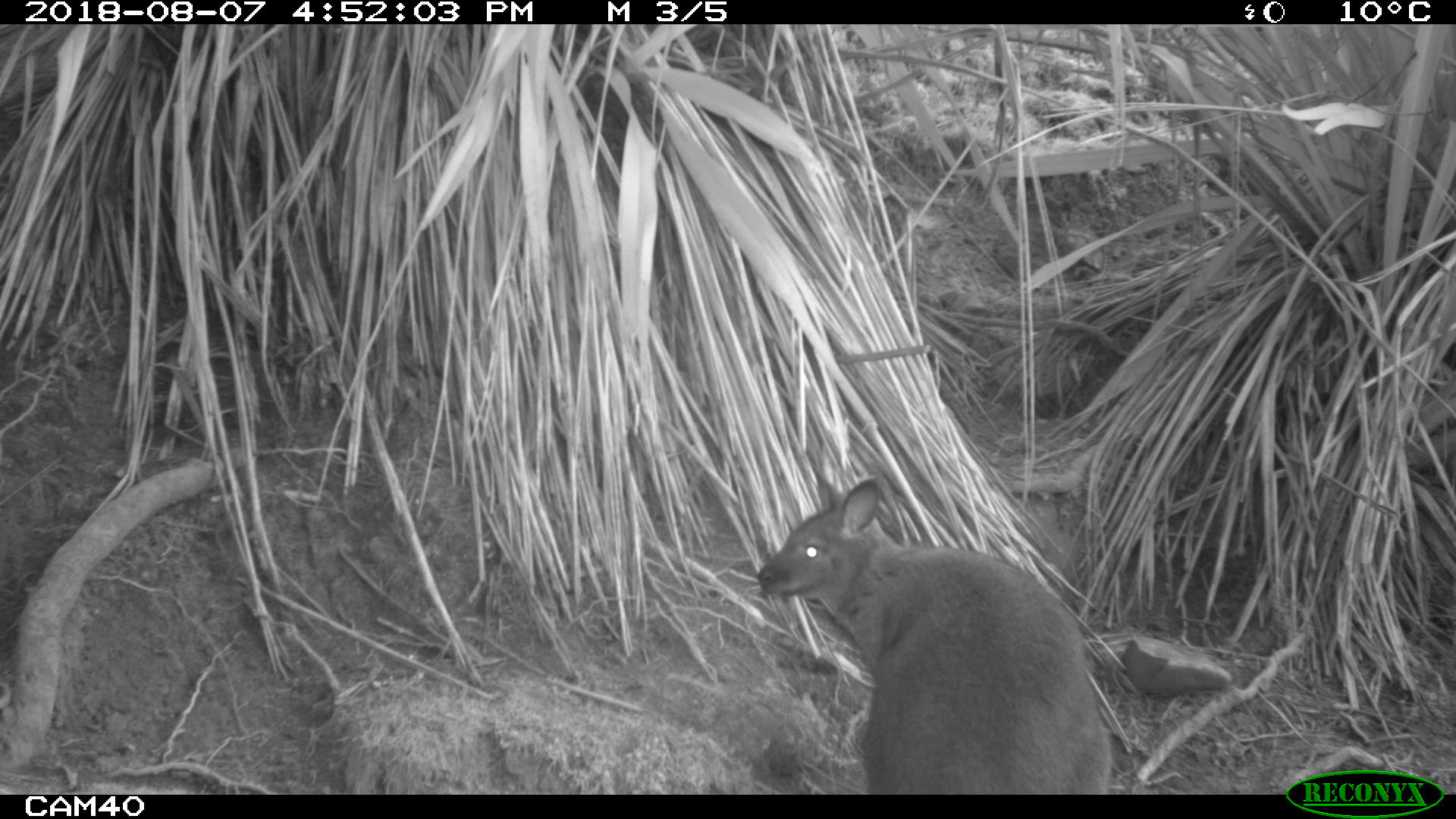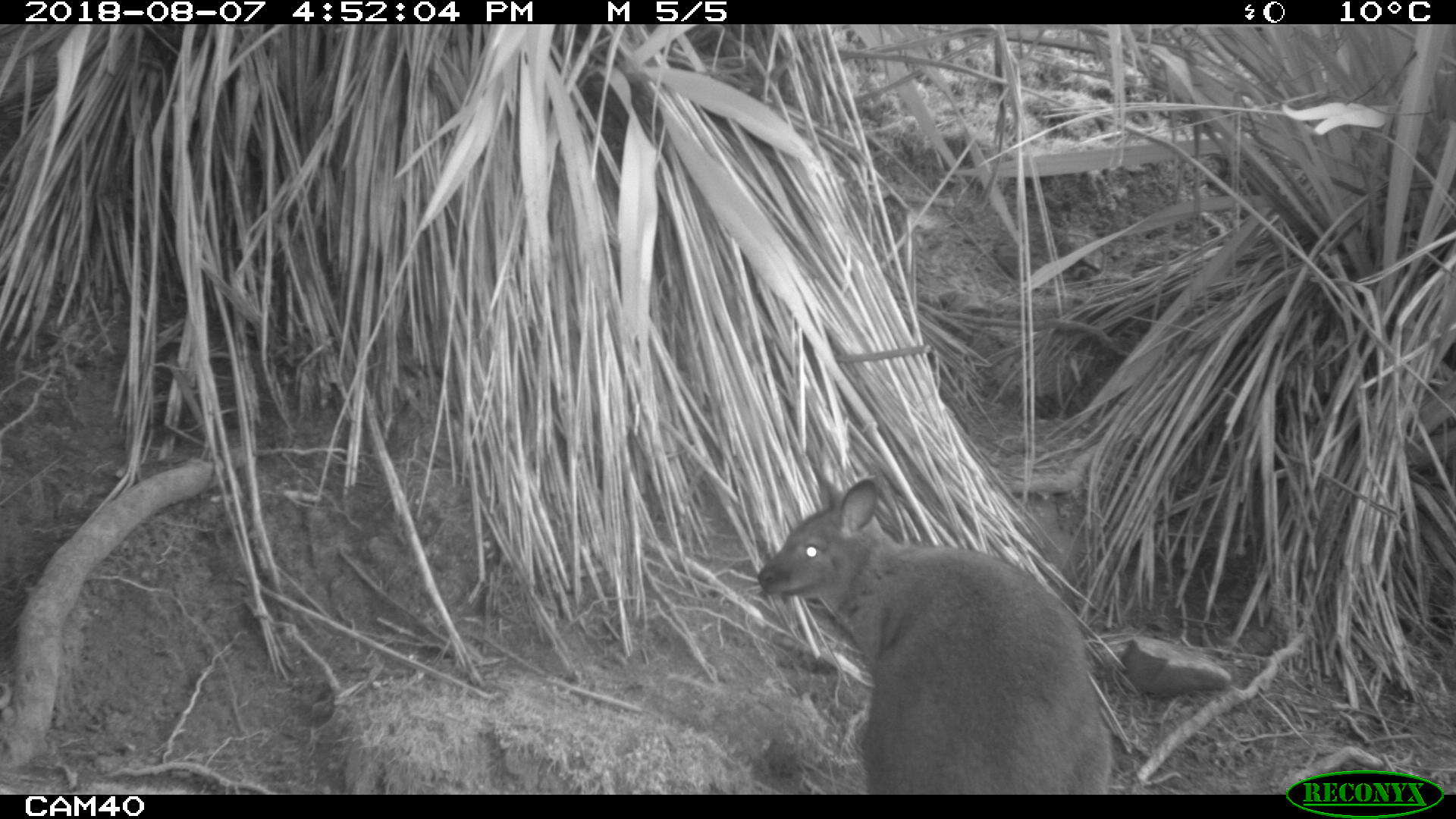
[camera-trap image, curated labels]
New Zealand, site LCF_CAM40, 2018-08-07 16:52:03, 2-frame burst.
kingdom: Animalia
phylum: Chordata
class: Mammalia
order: Diprotodontia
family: Macropodidae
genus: Notamacropus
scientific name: Notamacropus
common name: wallaby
Wallaby (Notamacropus).